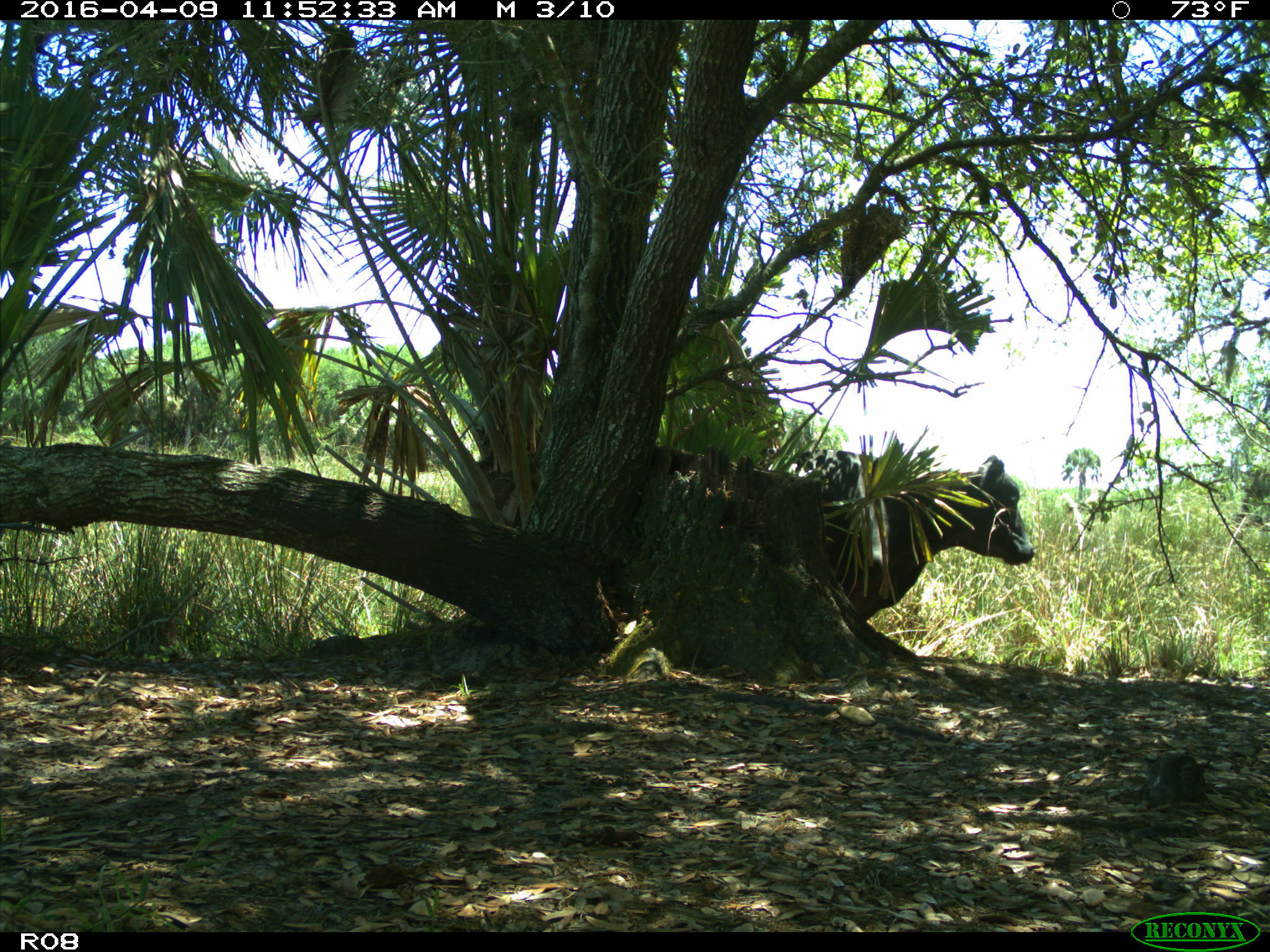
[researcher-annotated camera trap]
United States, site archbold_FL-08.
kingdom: Animalia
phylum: Chordata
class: Mammalia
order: Artiodactyla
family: Bovidae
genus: Bos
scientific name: Bos taurus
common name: domestic cow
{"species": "Bos taurus (domestic cow)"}